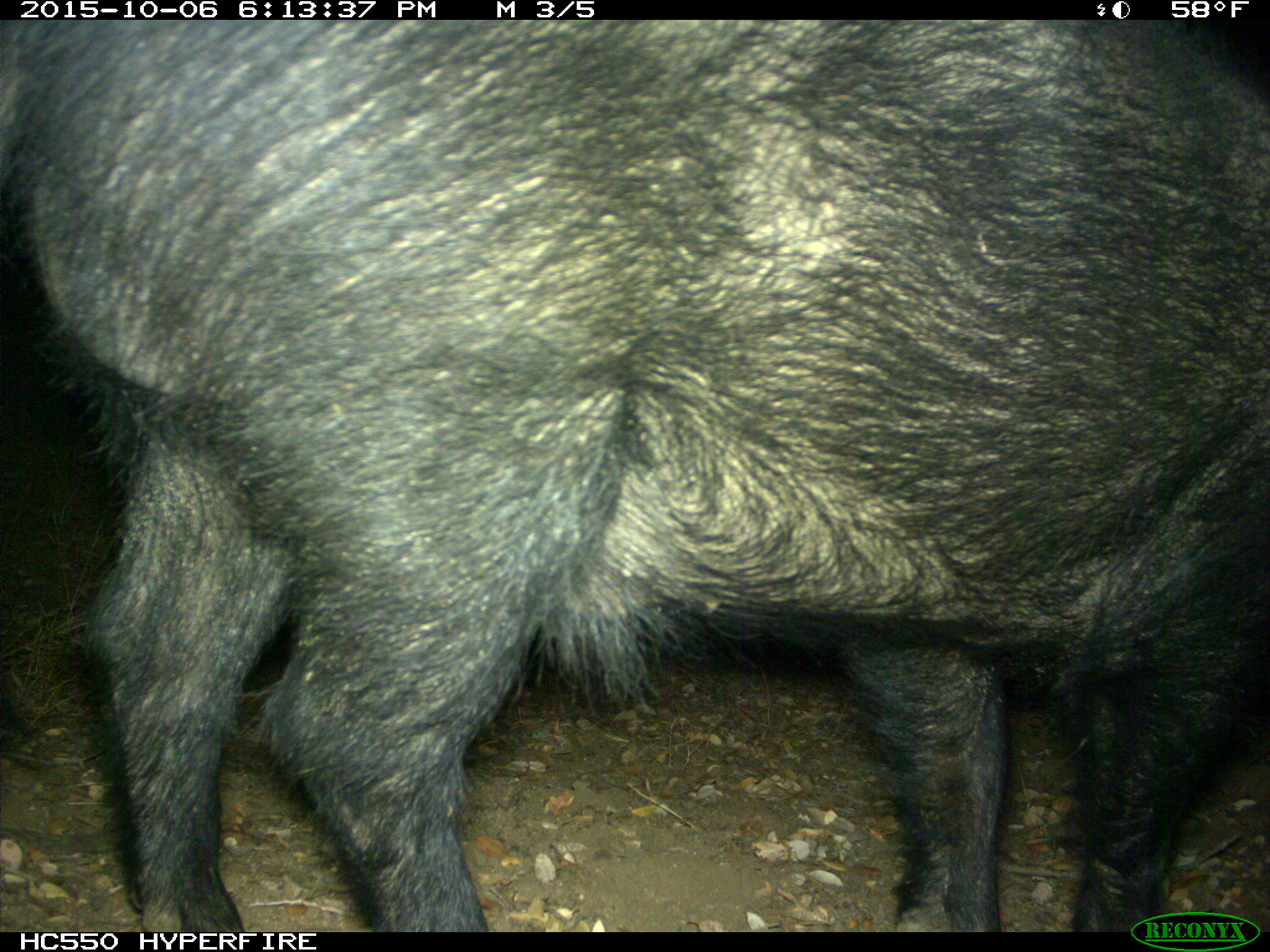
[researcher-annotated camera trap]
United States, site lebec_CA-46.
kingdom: Animalia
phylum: Chordata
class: Mammalia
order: Artiodactyla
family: Suidae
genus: Sus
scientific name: Sus scrofa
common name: wild boar